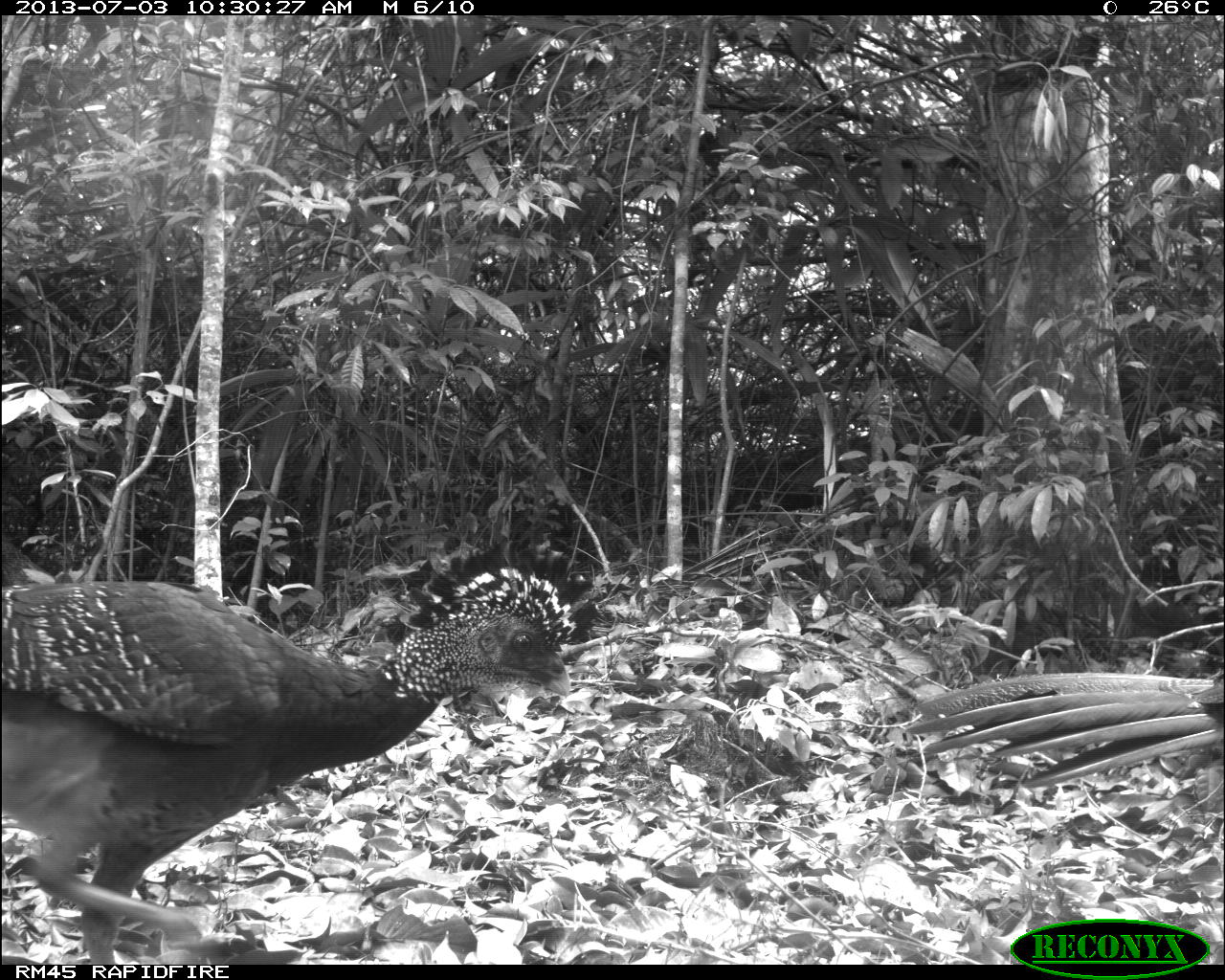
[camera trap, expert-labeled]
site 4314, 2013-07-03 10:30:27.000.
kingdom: Animalia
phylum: Chordata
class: Aves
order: Galliformes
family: Cracidae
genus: Crax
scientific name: Crax rubra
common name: great curassow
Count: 2.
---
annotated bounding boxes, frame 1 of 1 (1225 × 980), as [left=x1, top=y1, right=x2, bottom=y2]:
crax rubra: [left=0, top=564, right=570, bottom=962]; [left=904, top=671, right=1225, bottom=792]